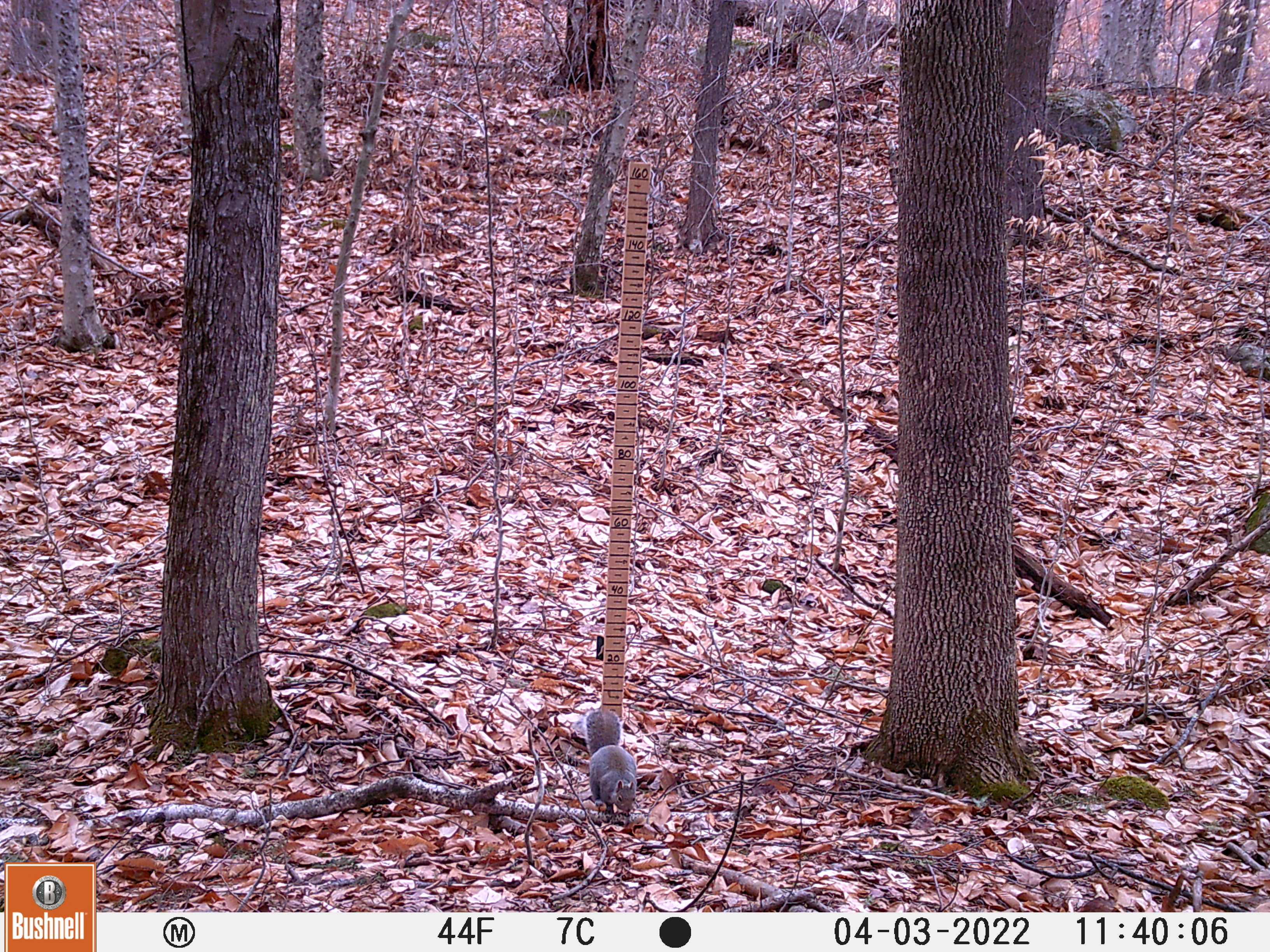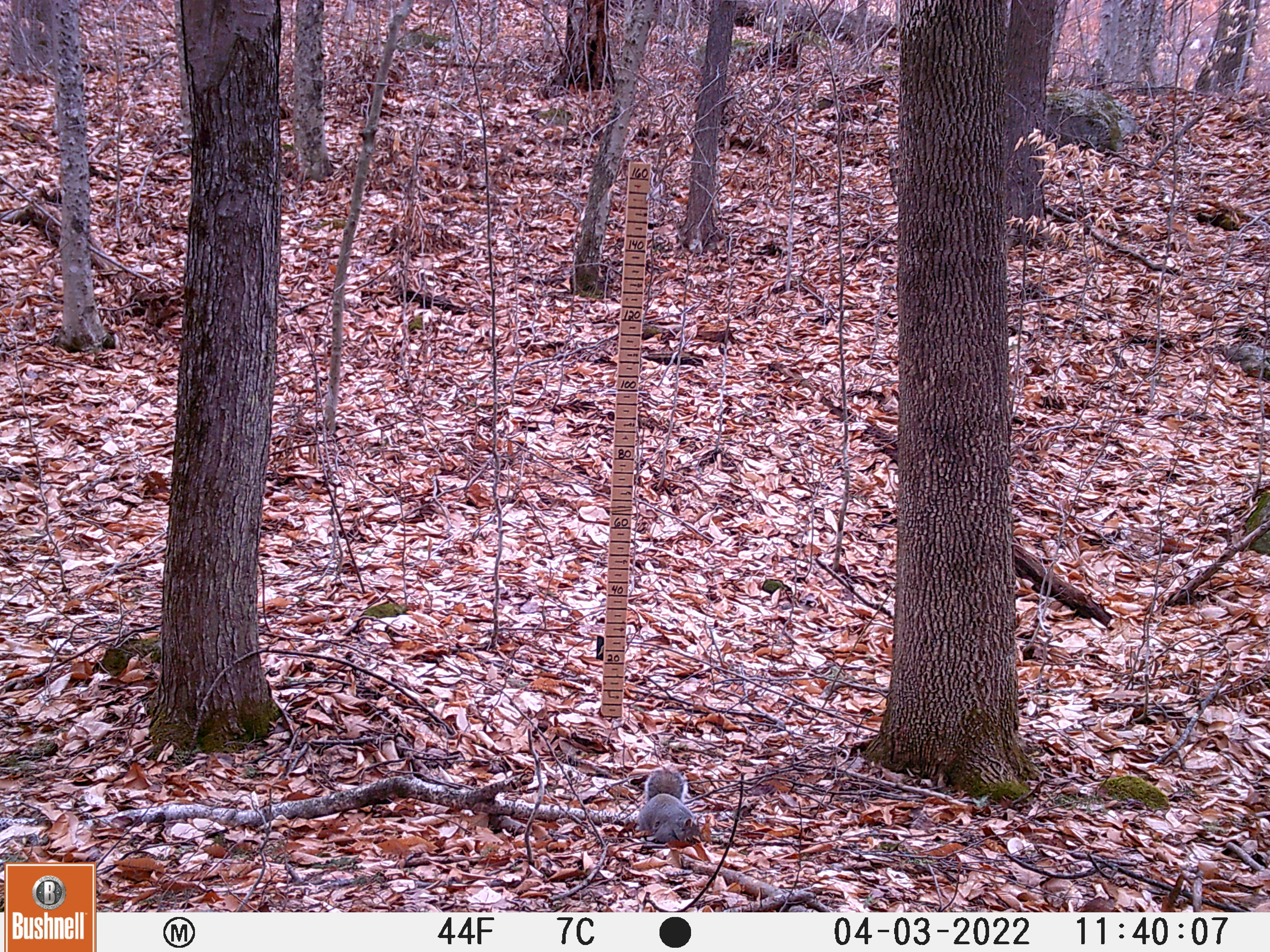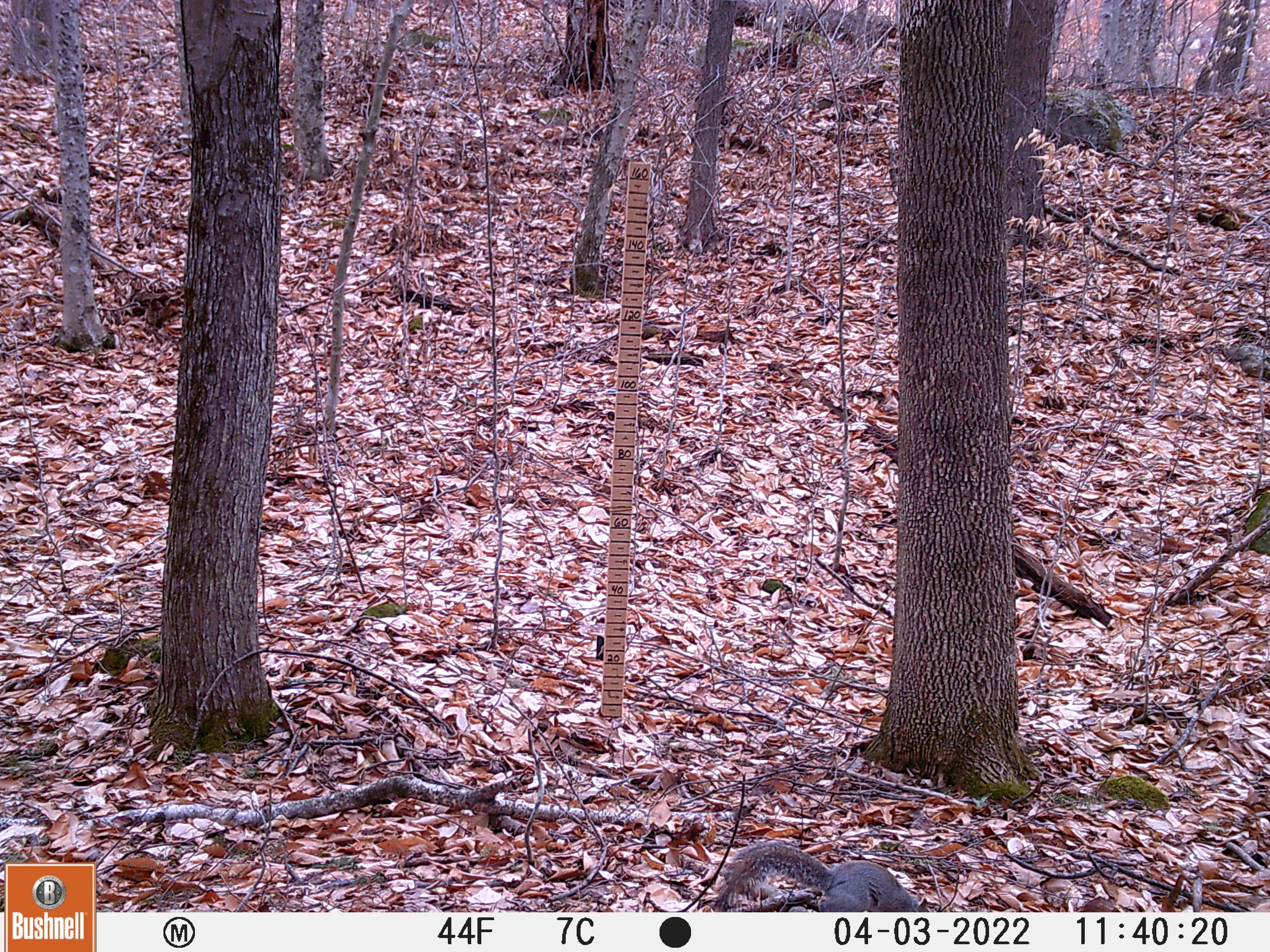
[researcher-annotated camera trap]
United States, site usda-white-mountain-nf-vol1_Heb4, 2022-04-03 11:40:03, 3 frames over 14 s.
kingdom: Animalia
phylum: Chordata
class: Mammalia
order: Rodentia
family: Sciuridae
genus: Sciurus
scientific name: Sciurus carolinensis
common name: gray squirrel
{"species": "gray squirrel (Sciurus carolinensis)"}